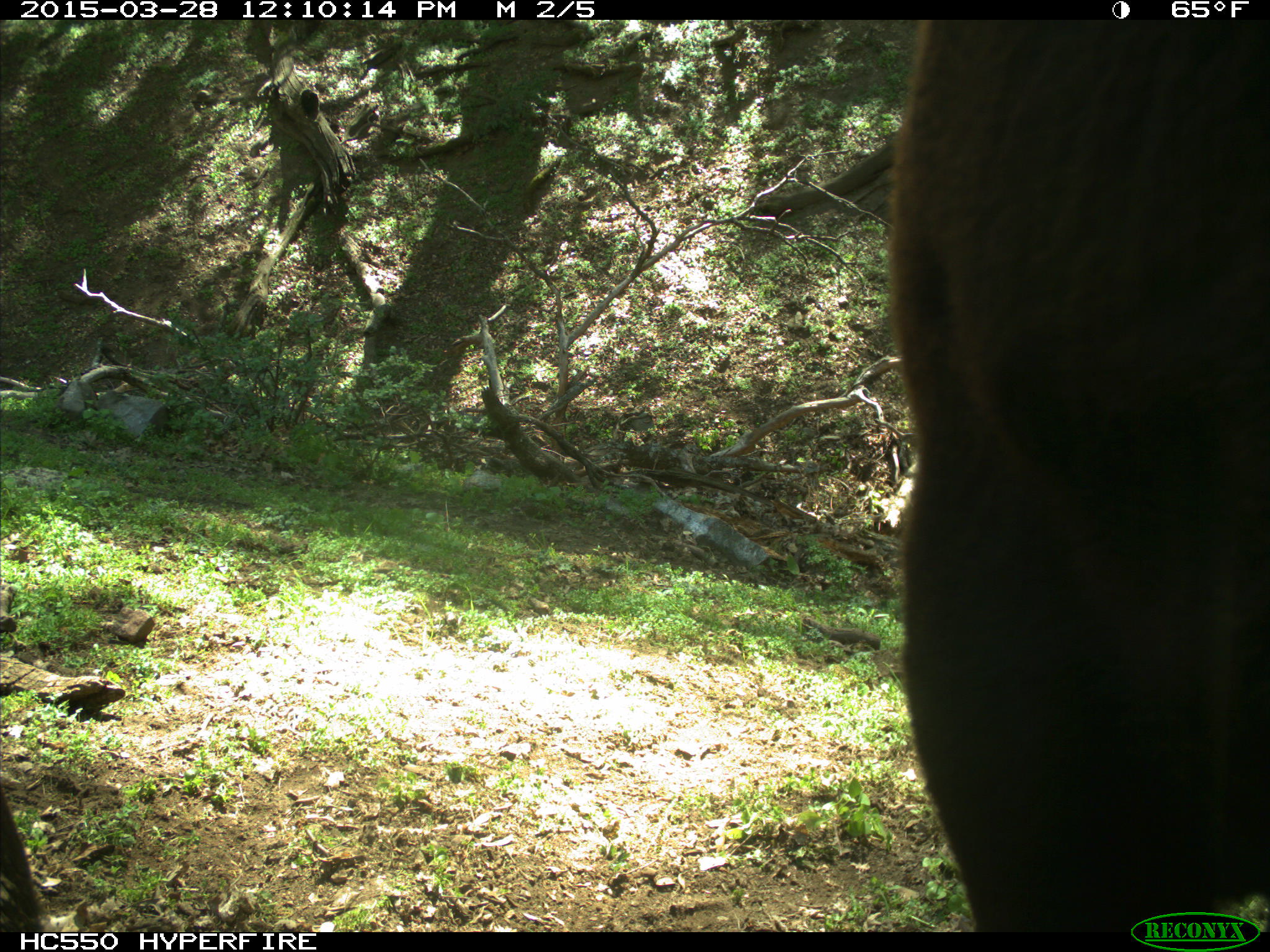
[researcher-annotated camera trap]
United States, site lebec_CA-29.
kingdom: Animalia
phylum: Chordata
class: Mammalia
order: Artiodactyla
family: Bovidae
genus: Bos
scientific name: Bos taurus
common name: domestic cow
Bos taurus (domestic cow).